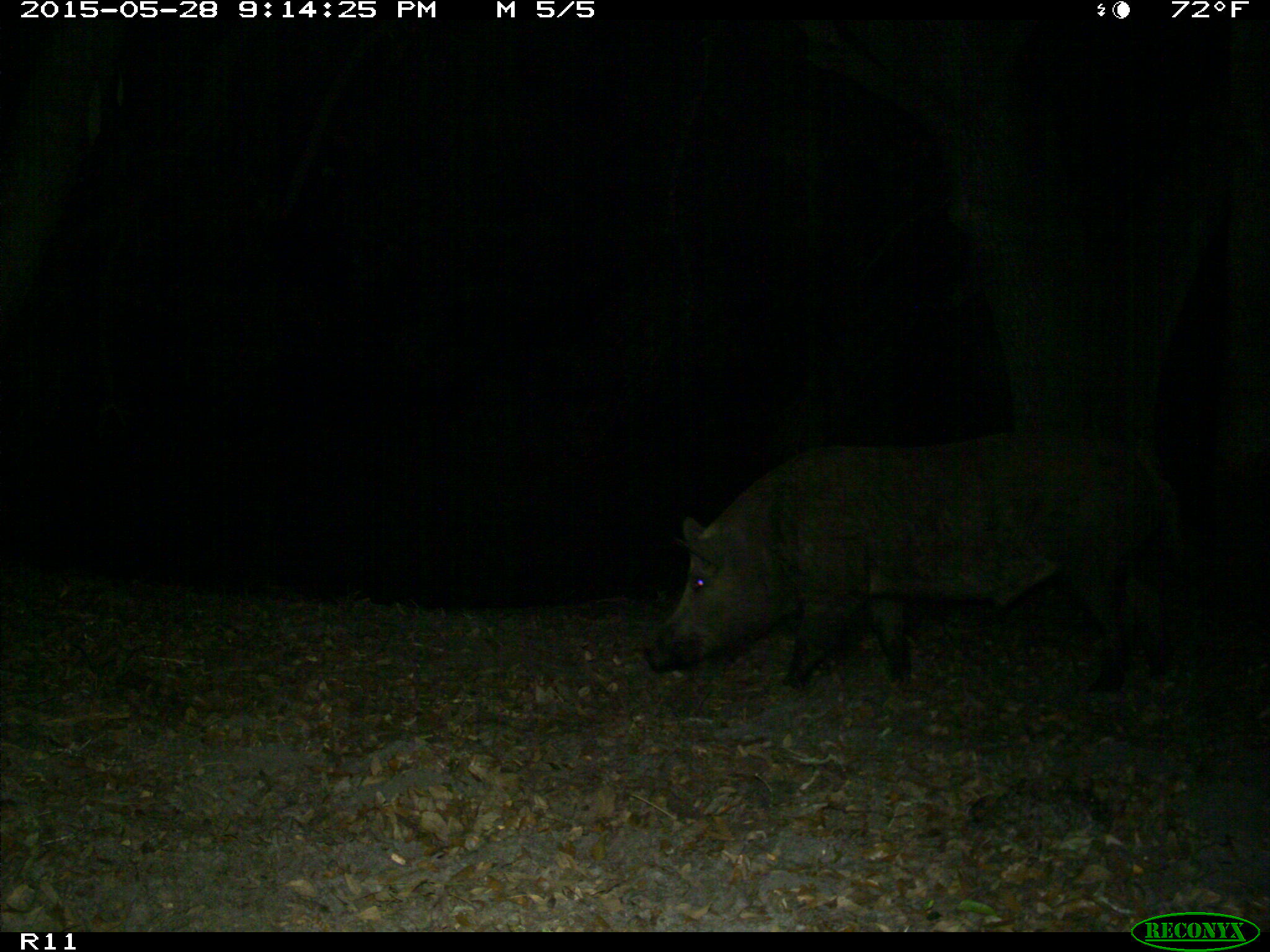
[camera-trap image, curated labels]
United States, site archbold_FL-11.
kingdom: Animalia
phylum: Chordata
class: Mammalia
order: Artiodactyla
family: Suidae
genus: Sus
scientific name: Sus scrofa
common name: wild boar